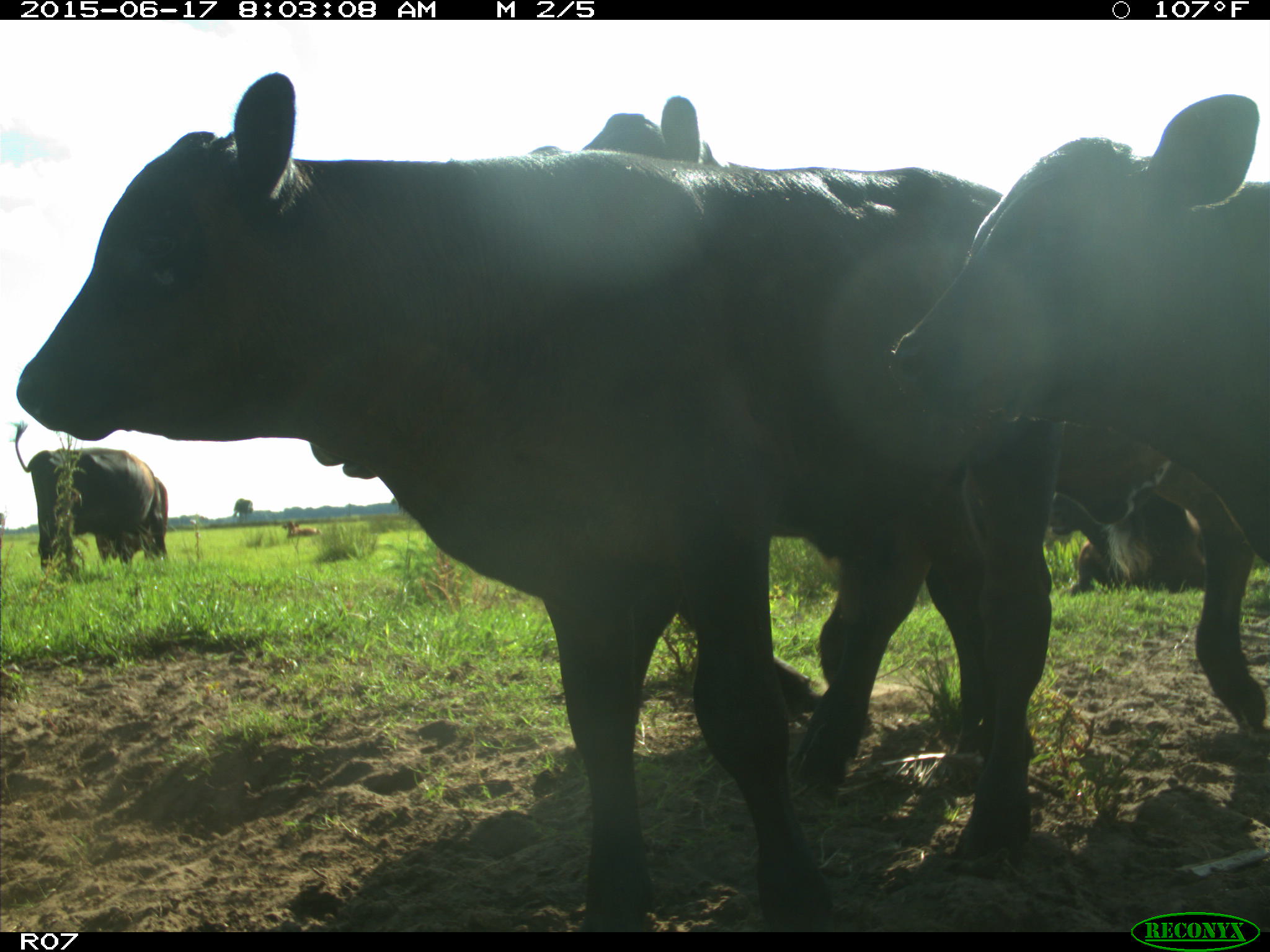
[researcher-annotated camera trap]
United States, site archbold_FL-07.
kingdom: Animalia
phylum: Chordata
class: Mammalia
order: Artiodactyla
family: Bovidae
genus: Bos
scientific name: Bos taurus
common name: domestic cow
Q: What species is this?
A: Bos taurus (domestic cow).